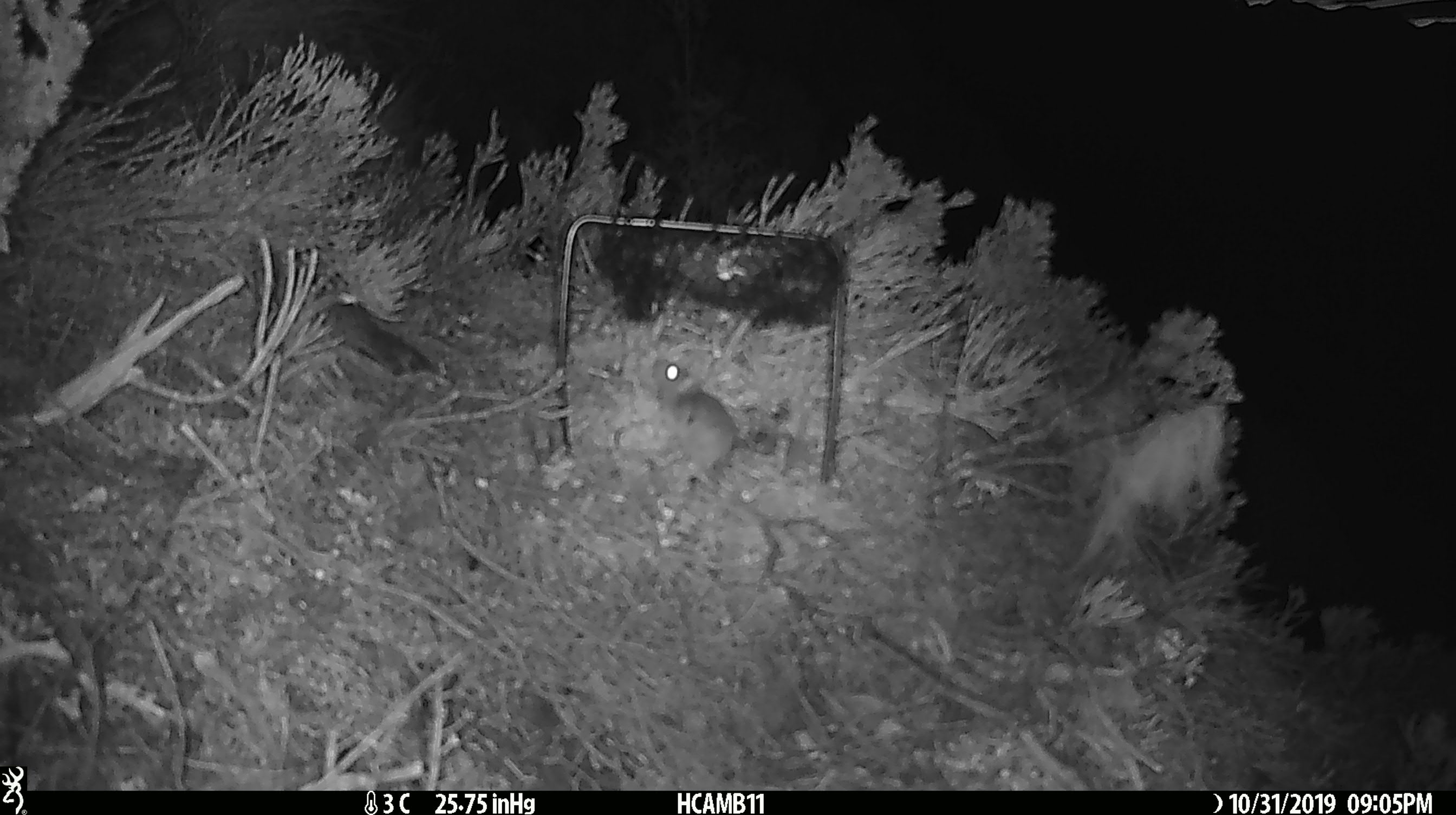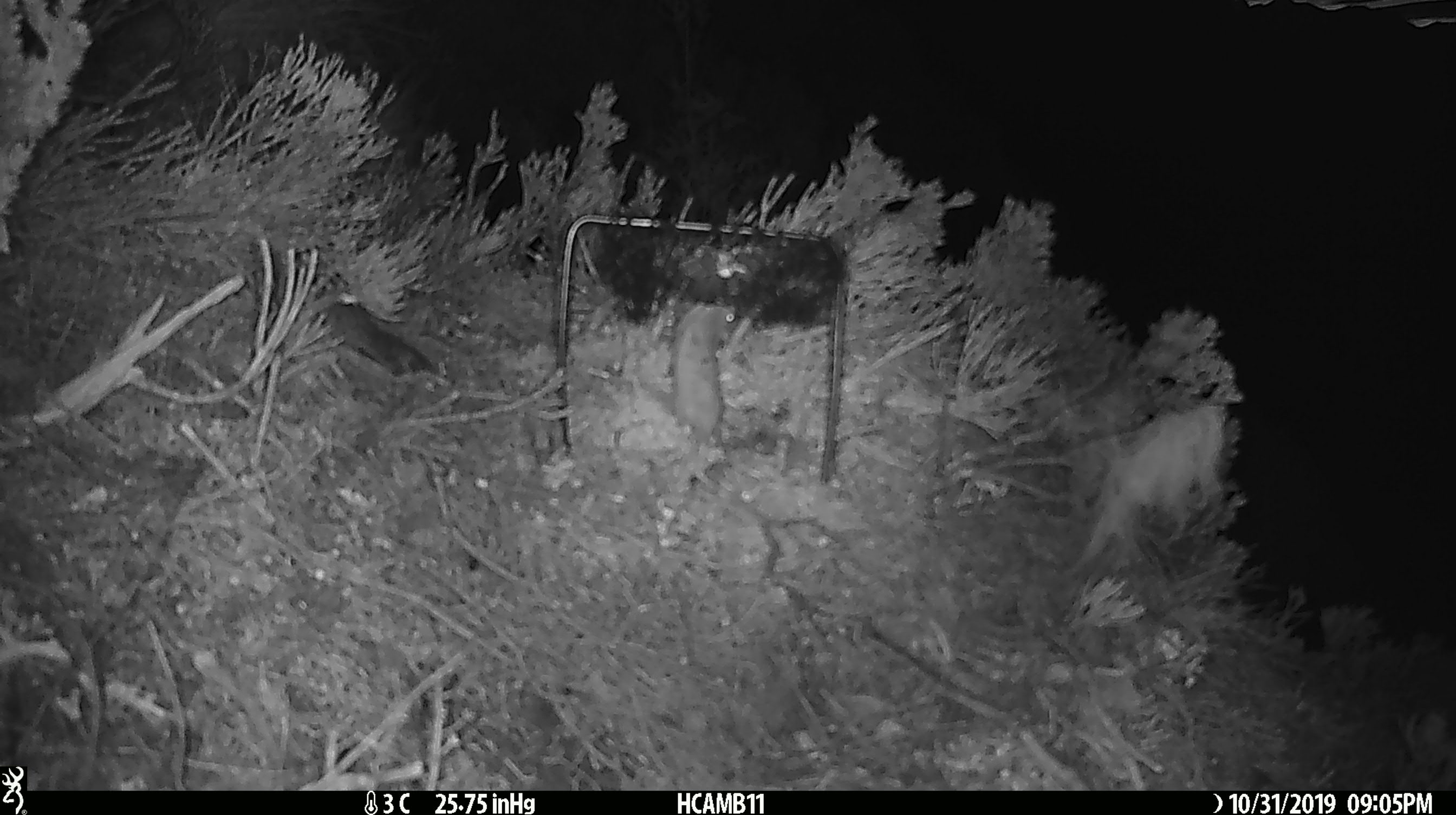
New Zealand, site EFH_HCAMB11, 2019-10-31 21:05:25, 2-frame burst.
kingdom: Animalia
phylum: Chordata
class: Mammalia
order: Rodentia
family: Muridae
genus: Mus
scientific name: Mus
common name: mouse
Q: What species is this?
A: Mouse (Mus).